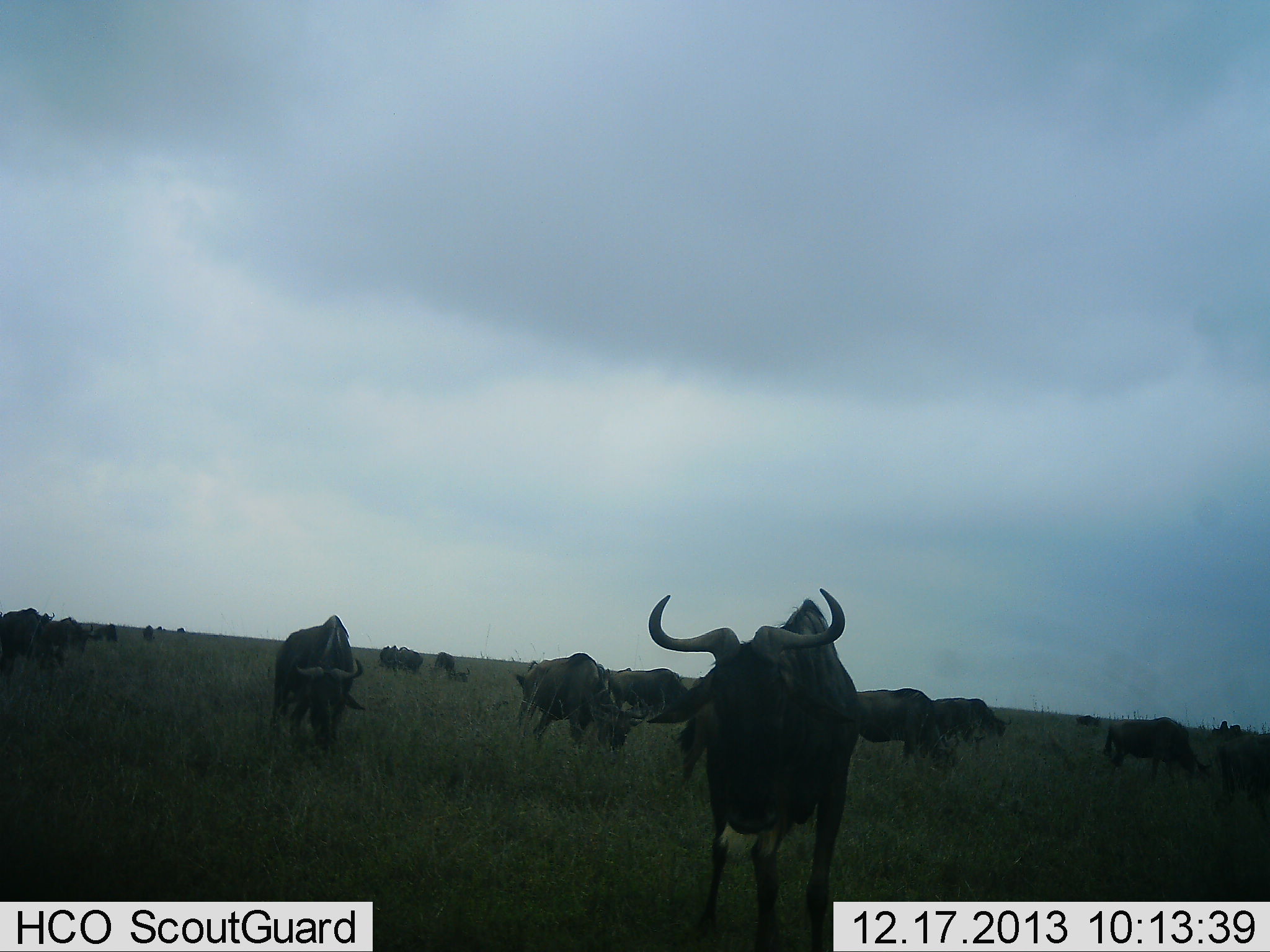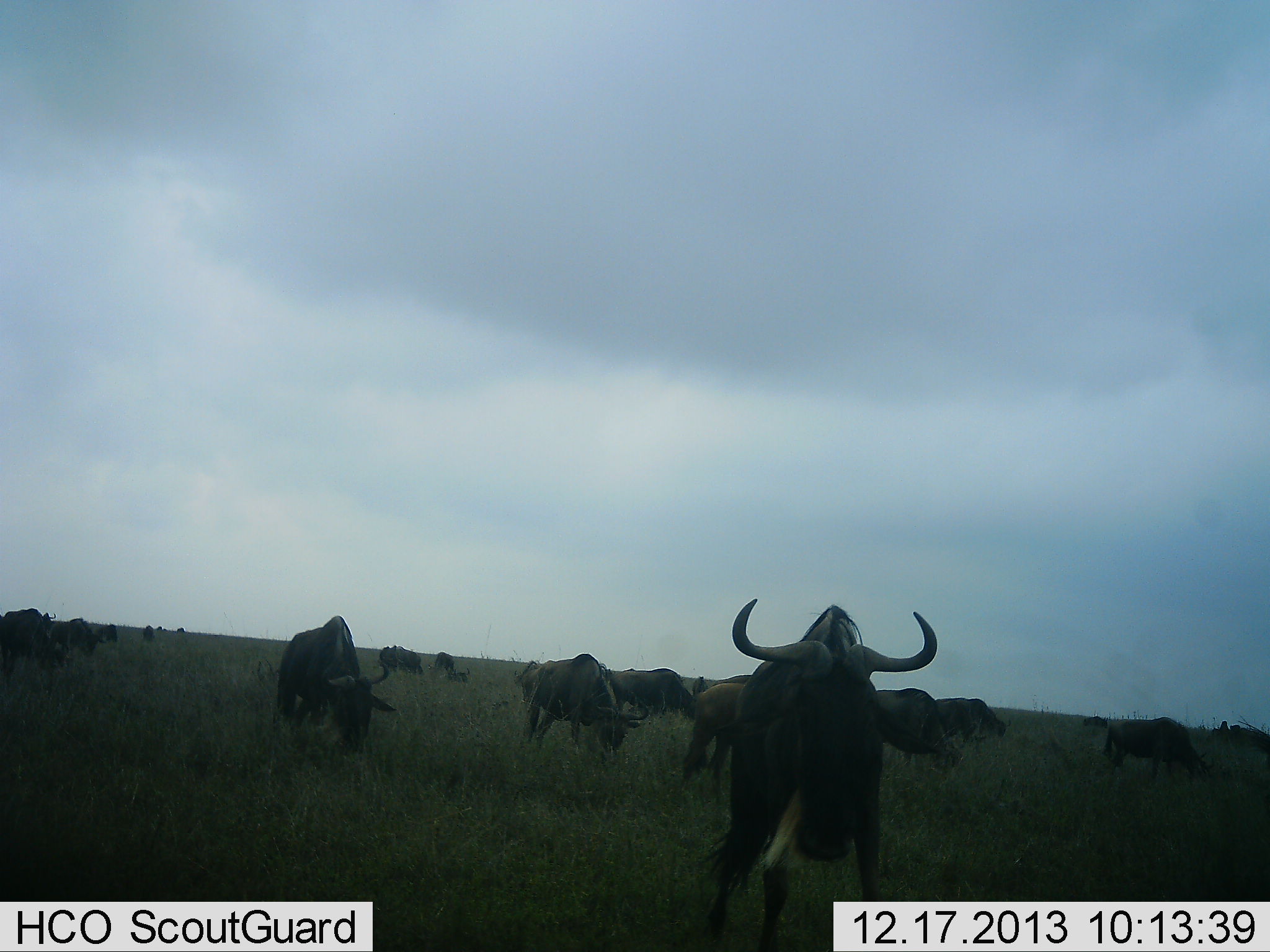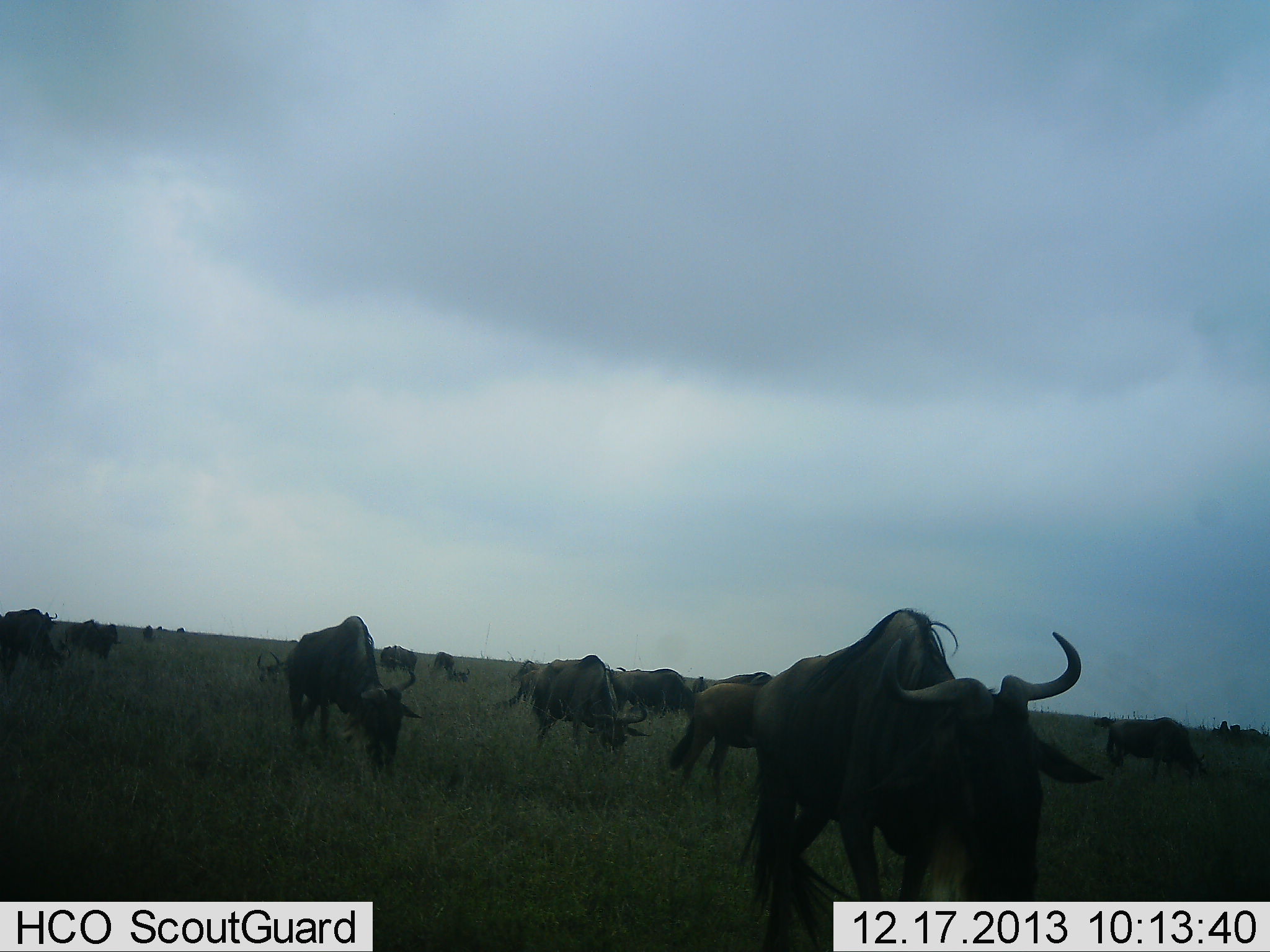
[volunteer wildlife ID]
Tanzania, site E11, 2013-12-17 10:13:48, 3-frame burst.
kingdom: Animalia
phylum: Chordata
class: Mammalia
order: Artiodactyla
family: Bovidae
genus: Connochaetes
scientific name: Connochaetes taurinus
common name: blue wildebeest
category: wildebeest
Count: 11-50.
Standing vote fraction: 40%.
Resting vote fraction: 0%.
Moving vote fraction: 40%.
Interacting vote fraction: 0%.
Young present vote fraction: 0%.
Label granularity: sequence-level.